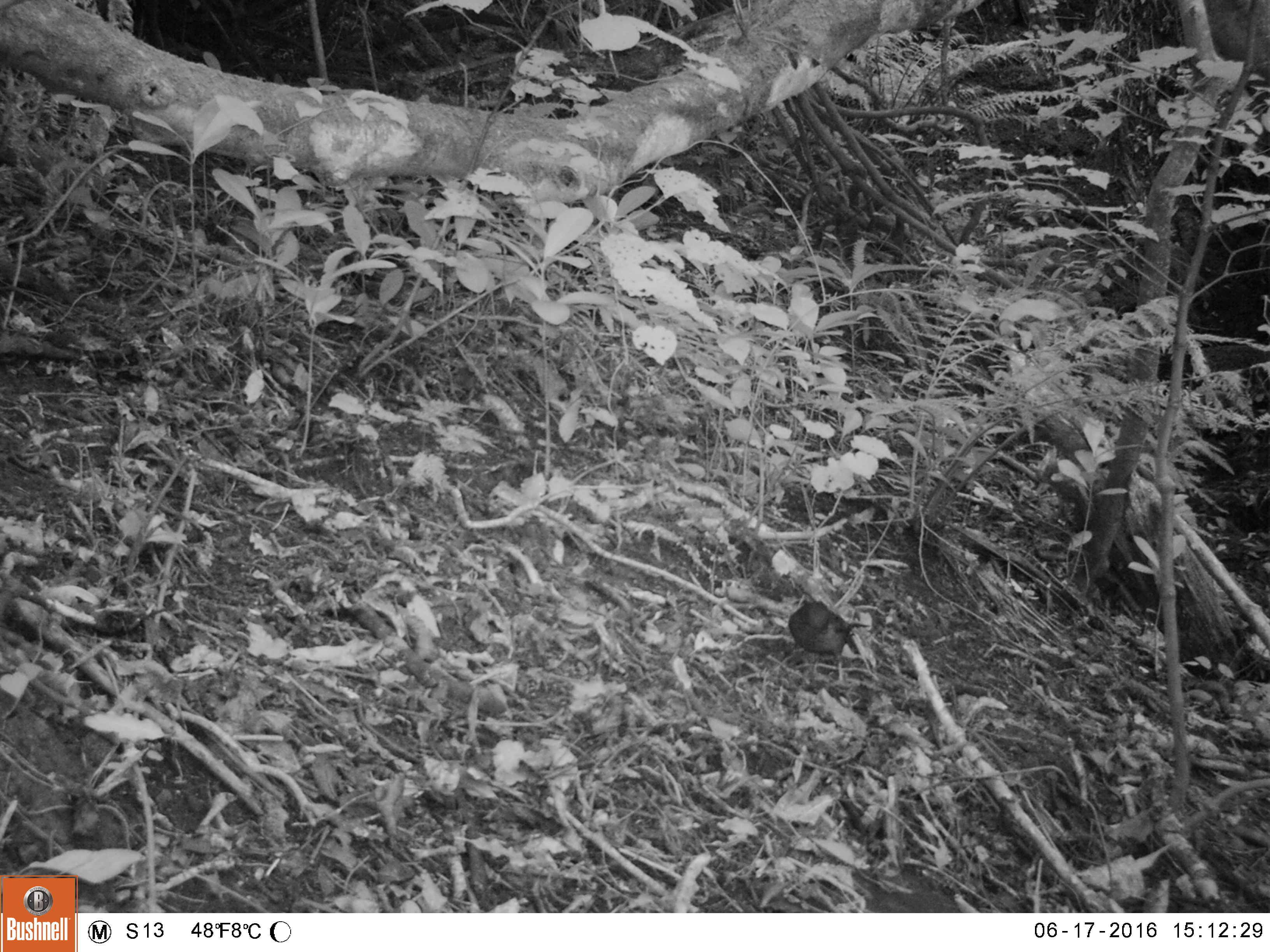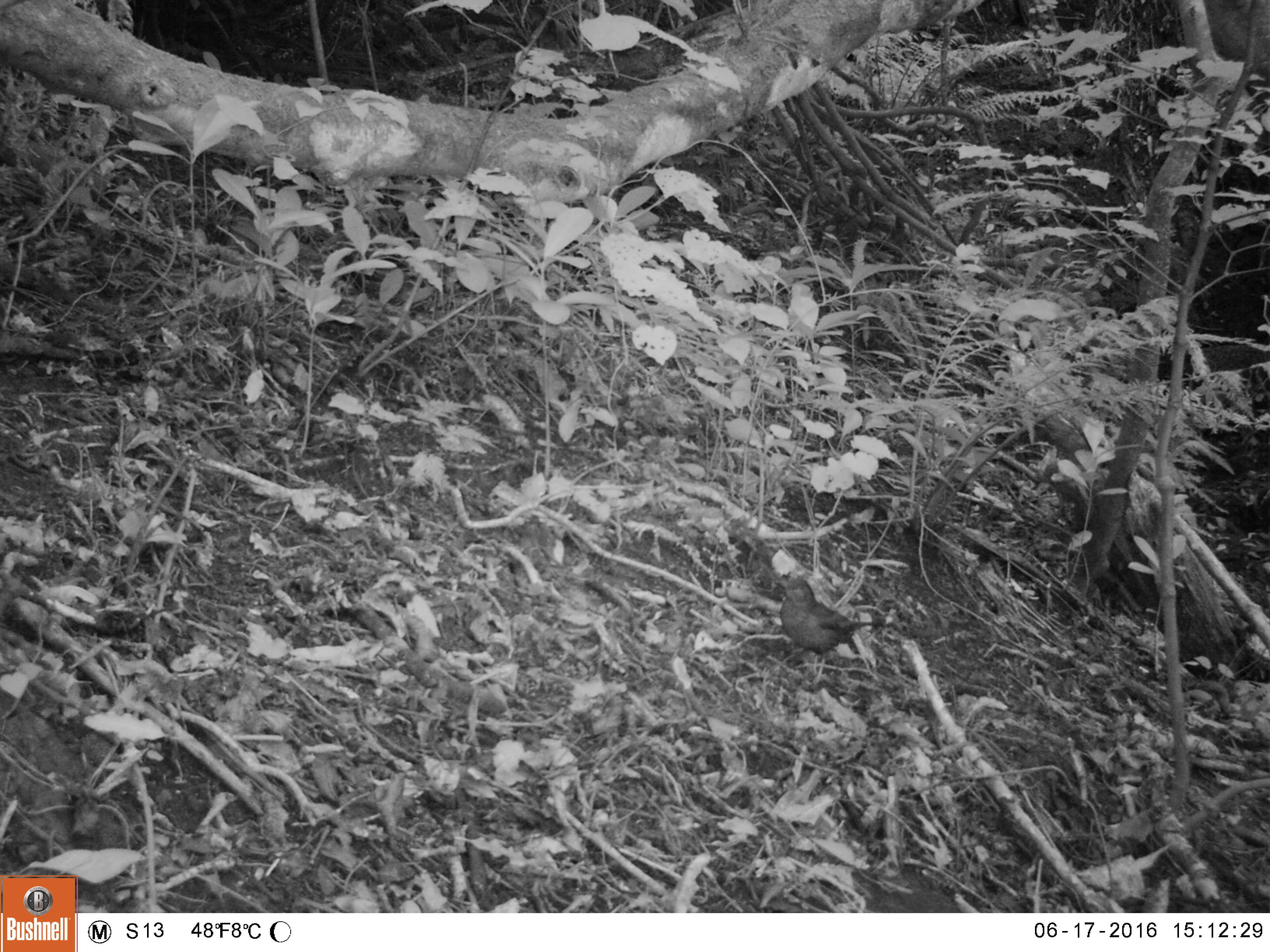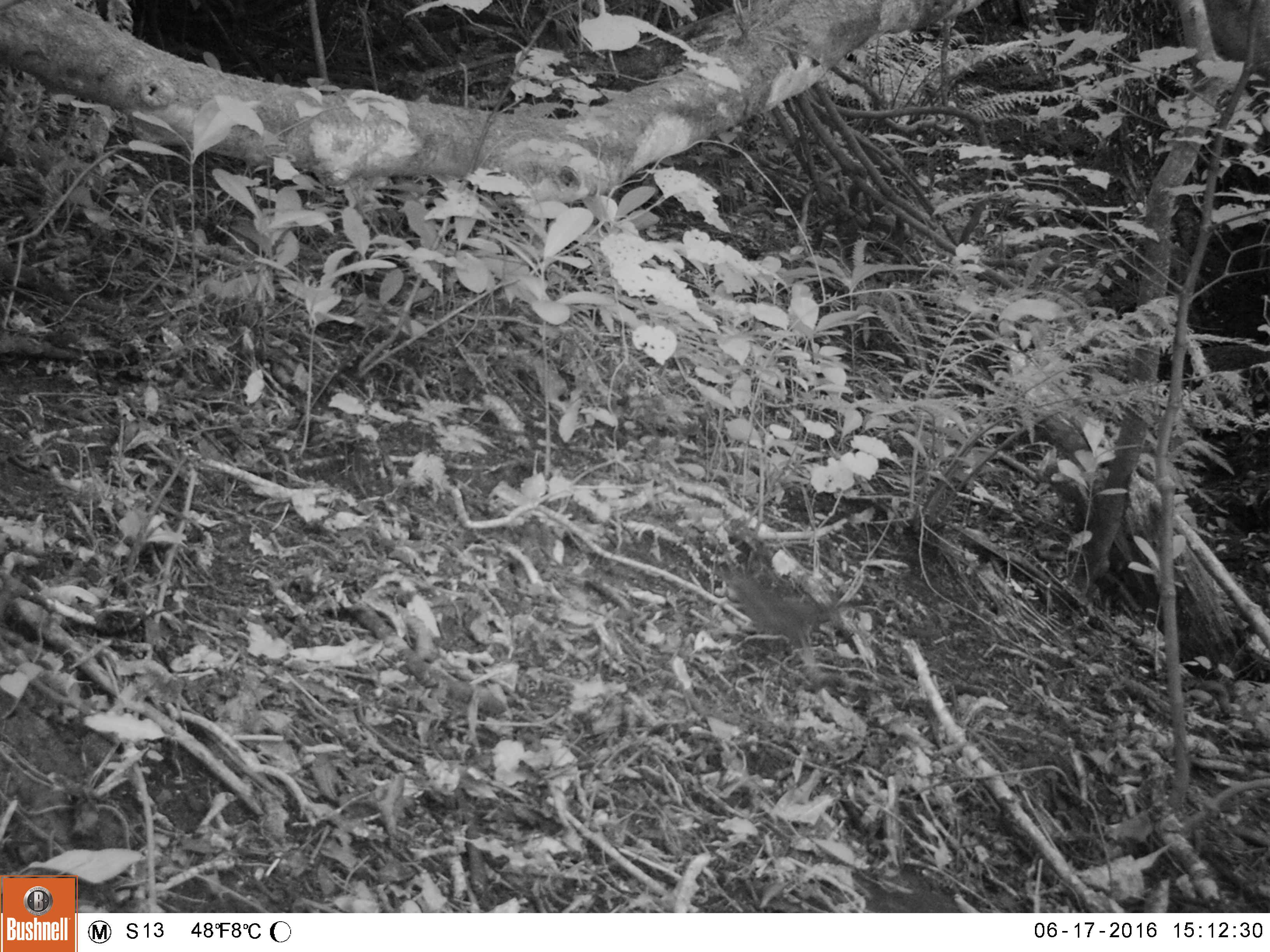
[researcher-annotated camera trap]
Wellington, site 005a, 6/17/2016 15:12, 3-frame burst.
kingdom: Animalia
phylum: Chordata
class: Aves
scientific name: Aves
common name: bird